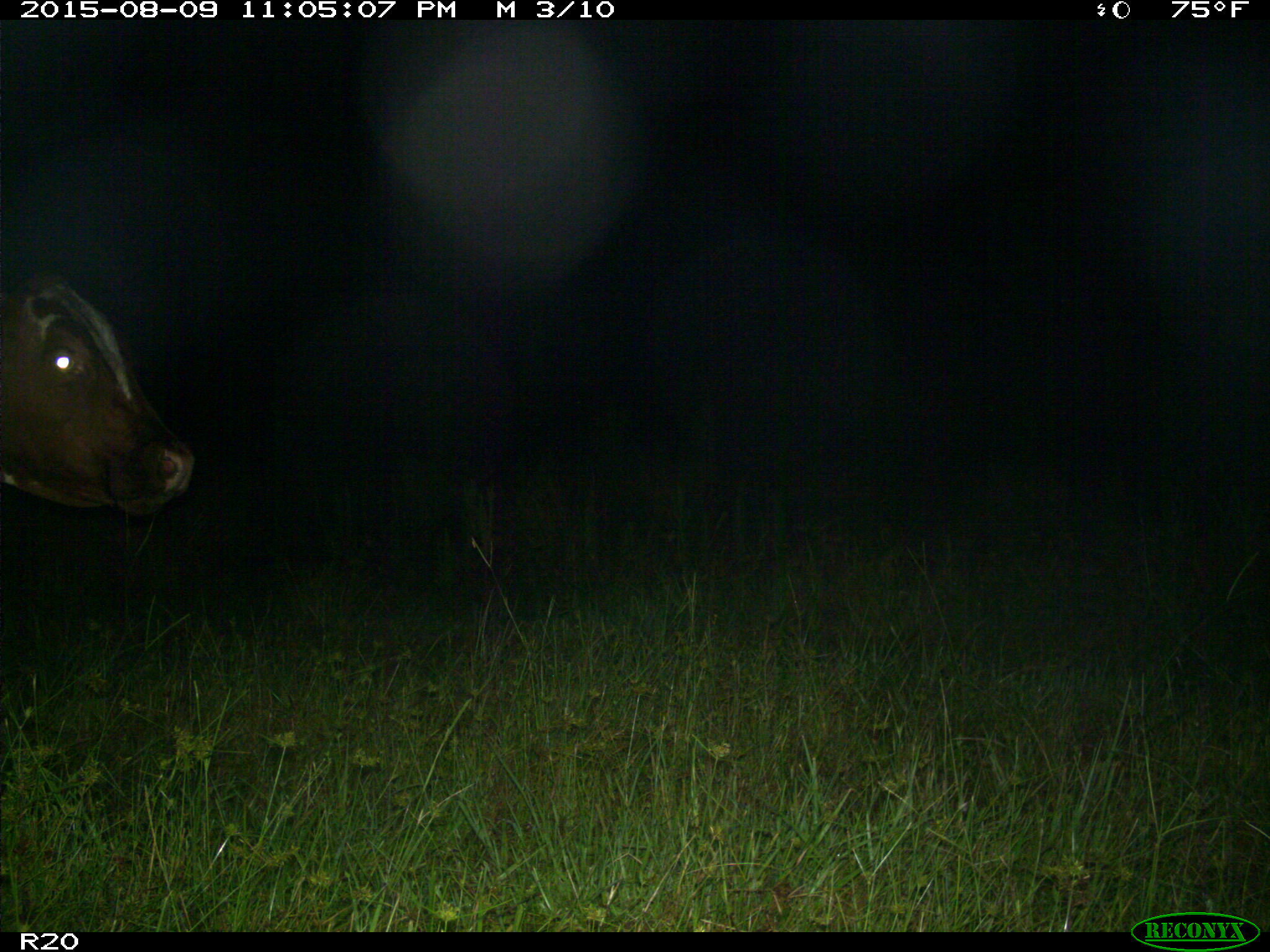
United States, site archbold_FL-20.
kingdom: Animalia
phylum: Chordata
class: Mammalia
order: Artiodactyla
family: Bovidae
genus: Bos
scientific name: Bos taurus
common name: domestic cow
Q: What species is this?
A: Bos taurus (domestic cow).